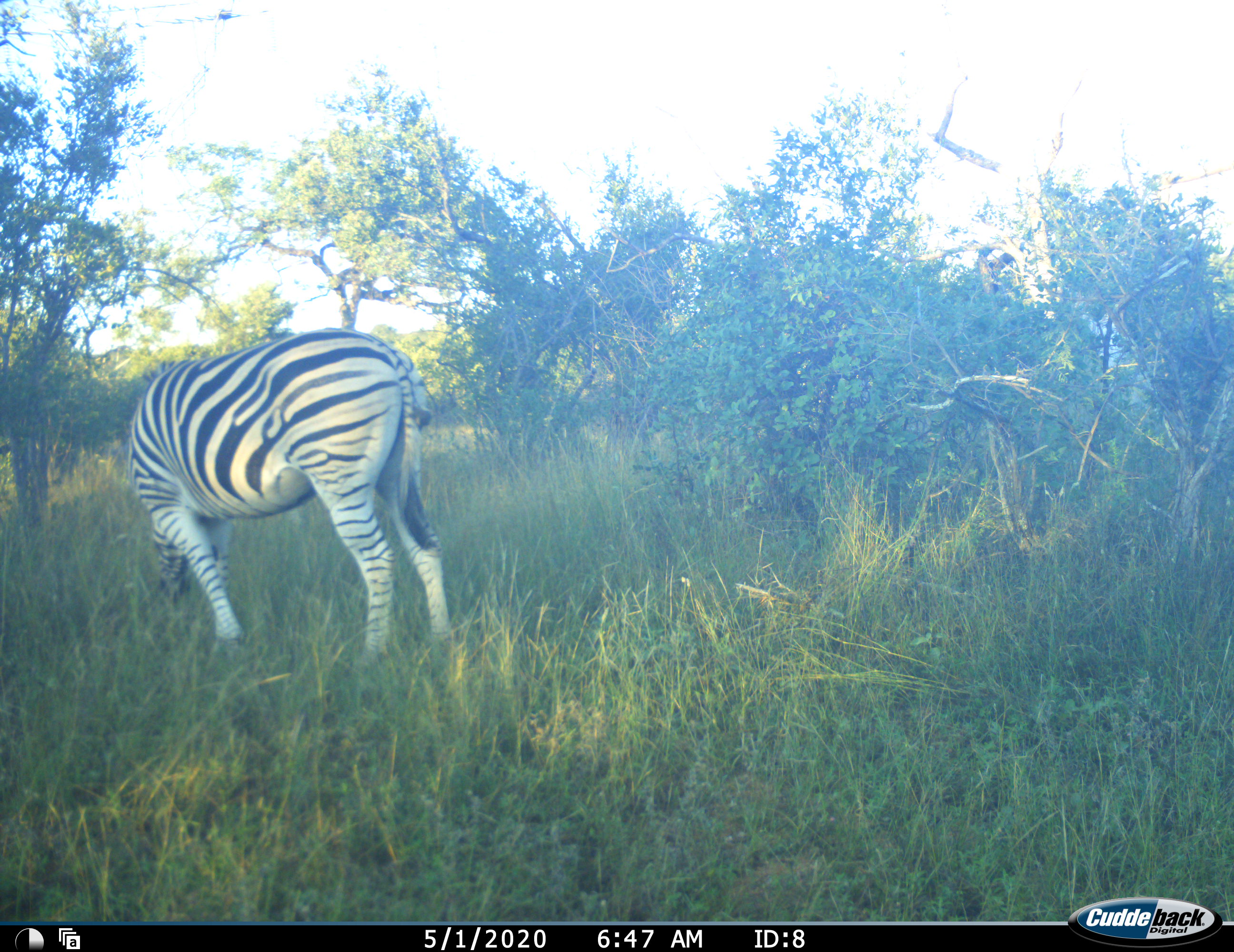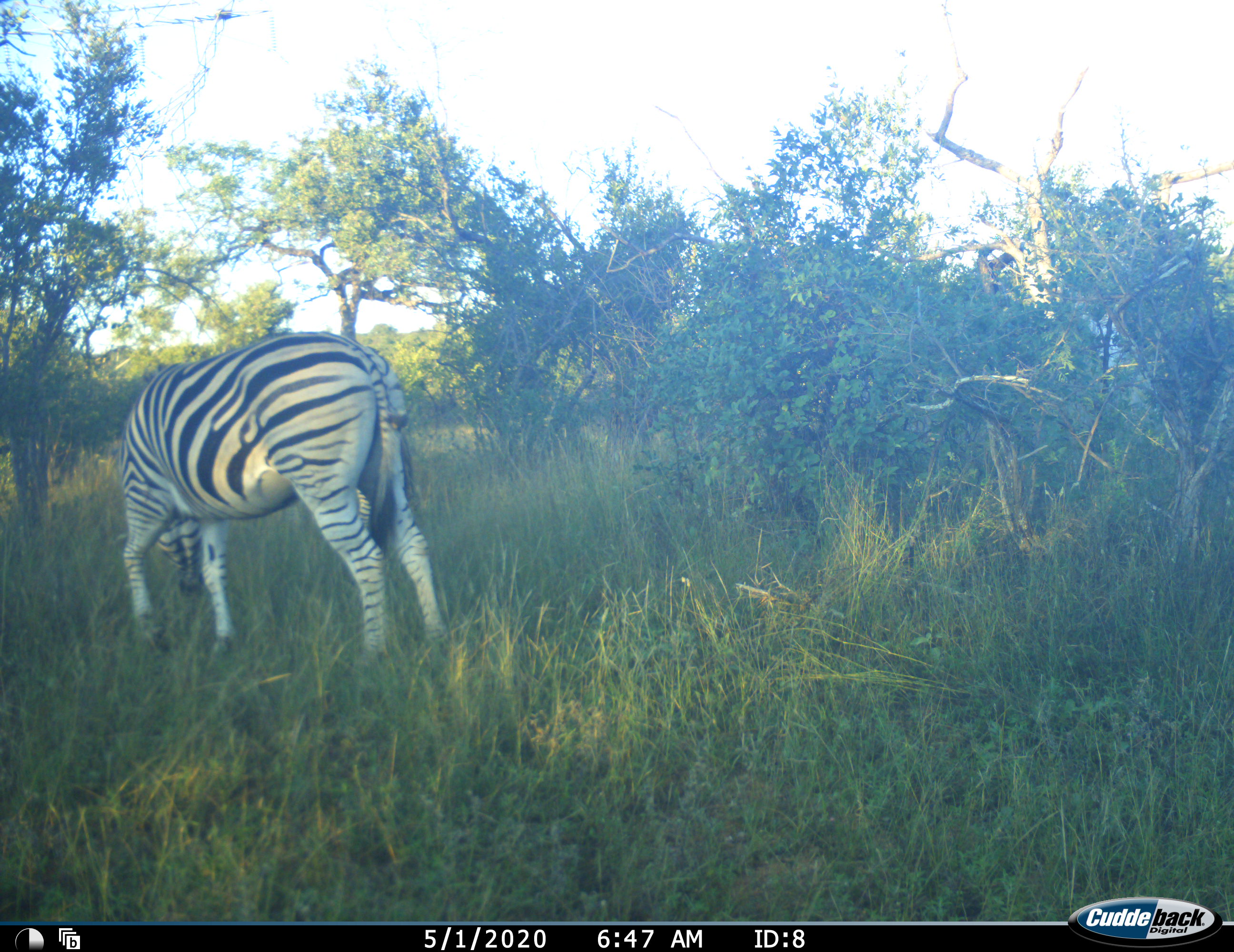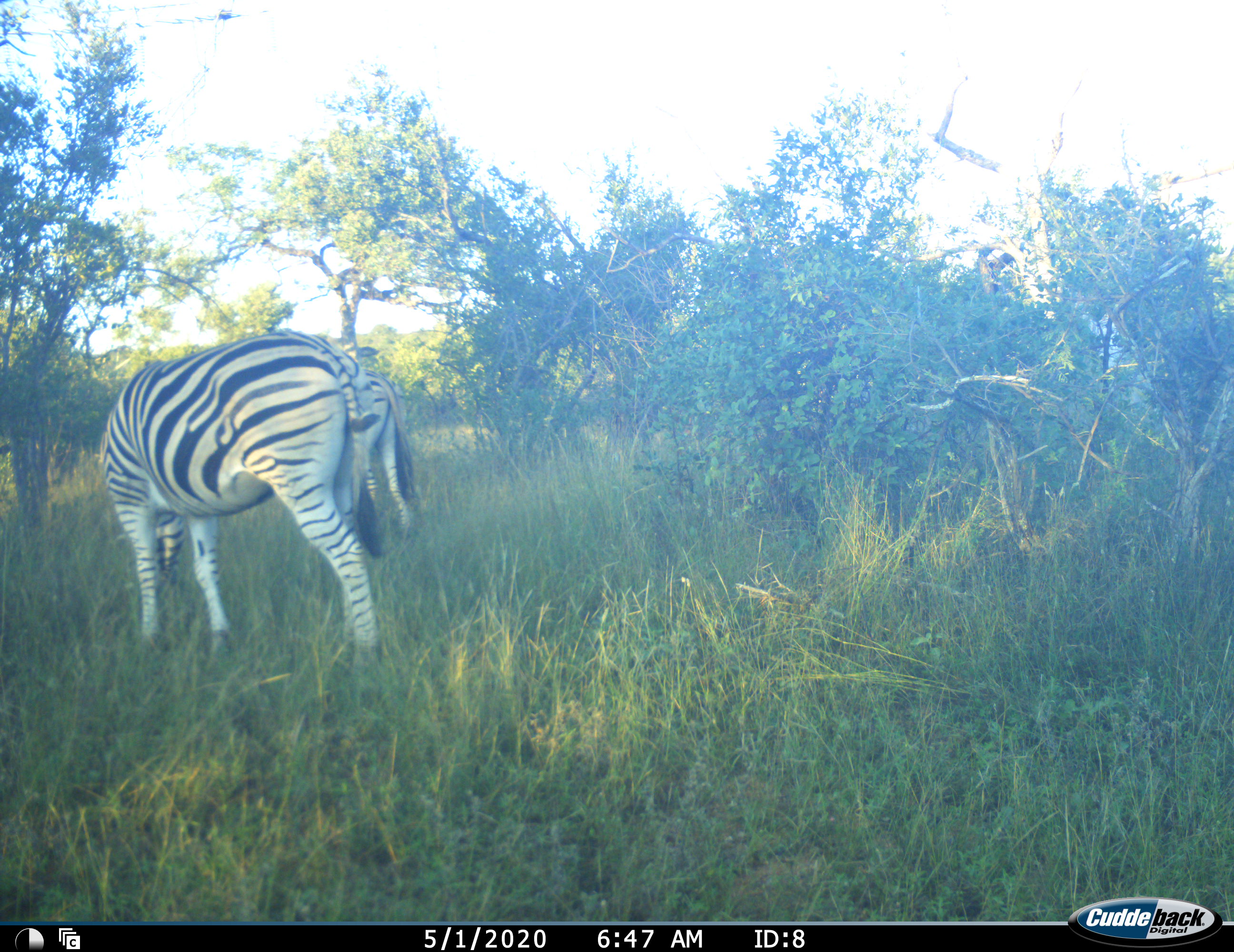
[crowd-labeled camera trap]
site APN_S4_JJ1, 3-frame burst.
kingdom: Animalia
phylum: Chordata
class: Mammalia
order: Perissodactyla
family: Equidae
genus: Equus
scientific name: Equus quagga burchellii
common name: burchell's zebra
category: zebraburchells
Zebraburchells (burchell's zebra) (Equus quagga burchellii), count 1. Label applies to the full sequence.